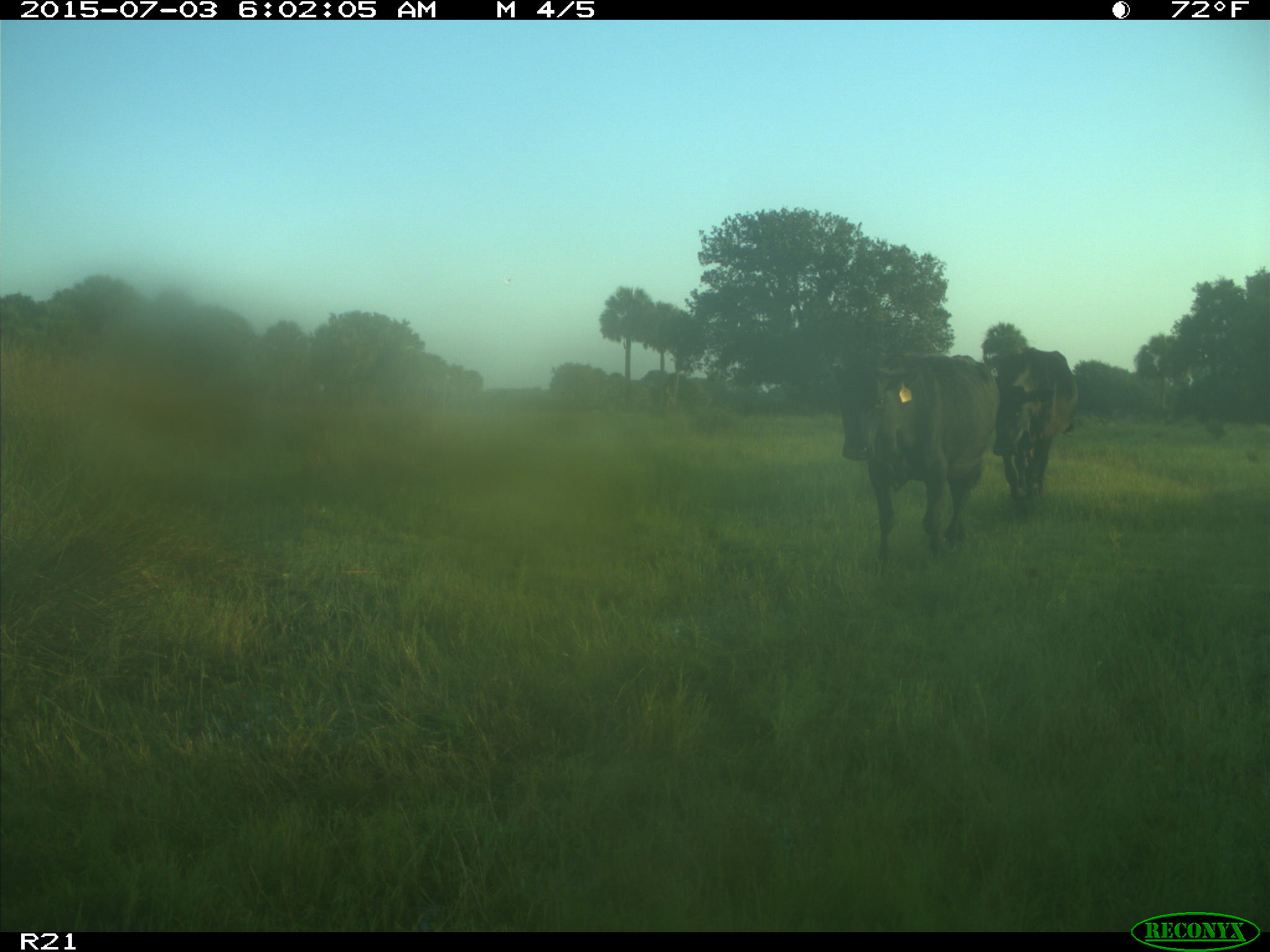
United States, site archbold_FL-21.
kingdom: Animalia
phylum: Chordata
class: Mammalia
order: Artiodactyla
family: Bovidae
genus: Bos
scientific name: Bos taurus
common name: domestic cow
Bos taurus (domestic cow).